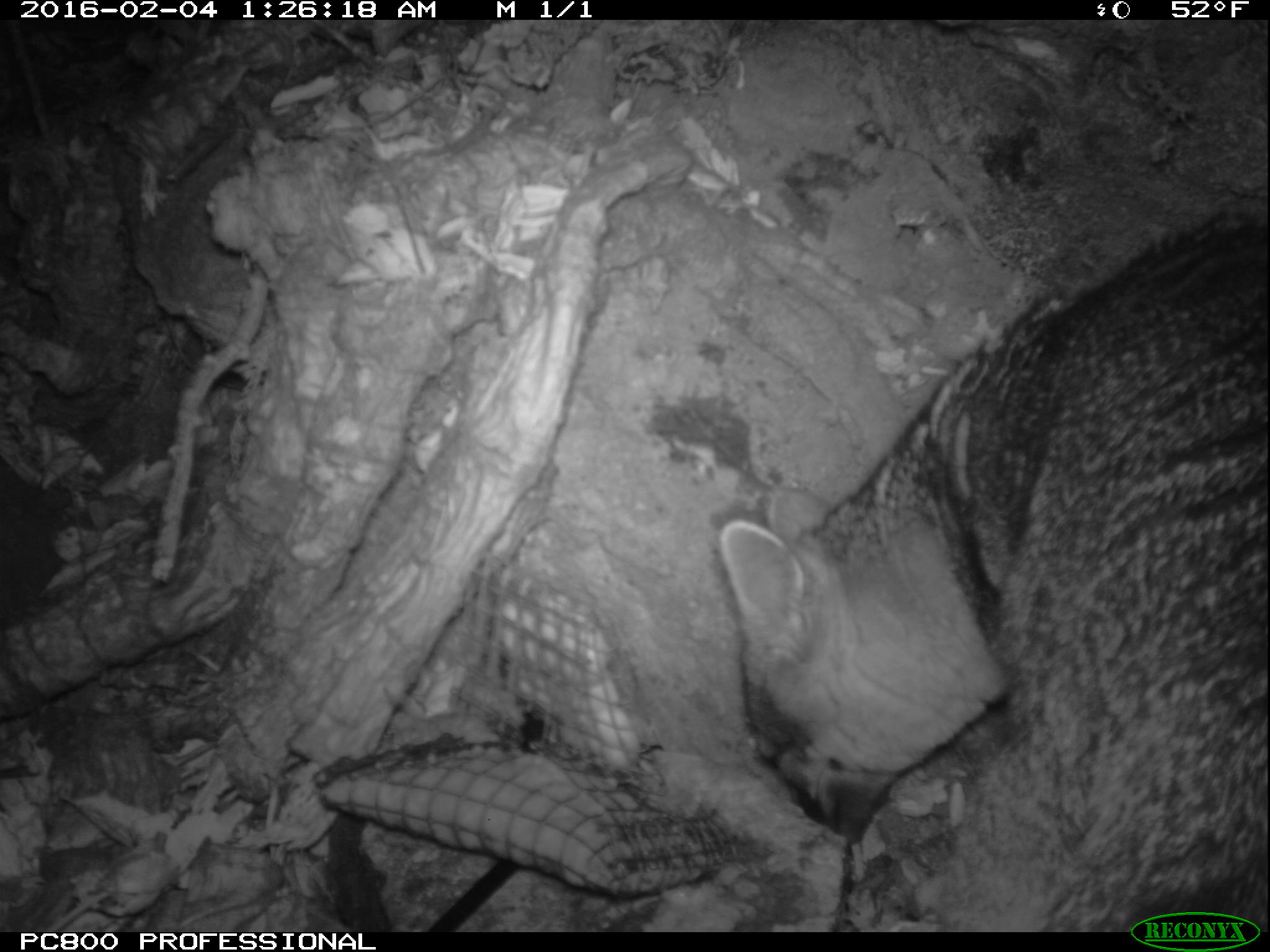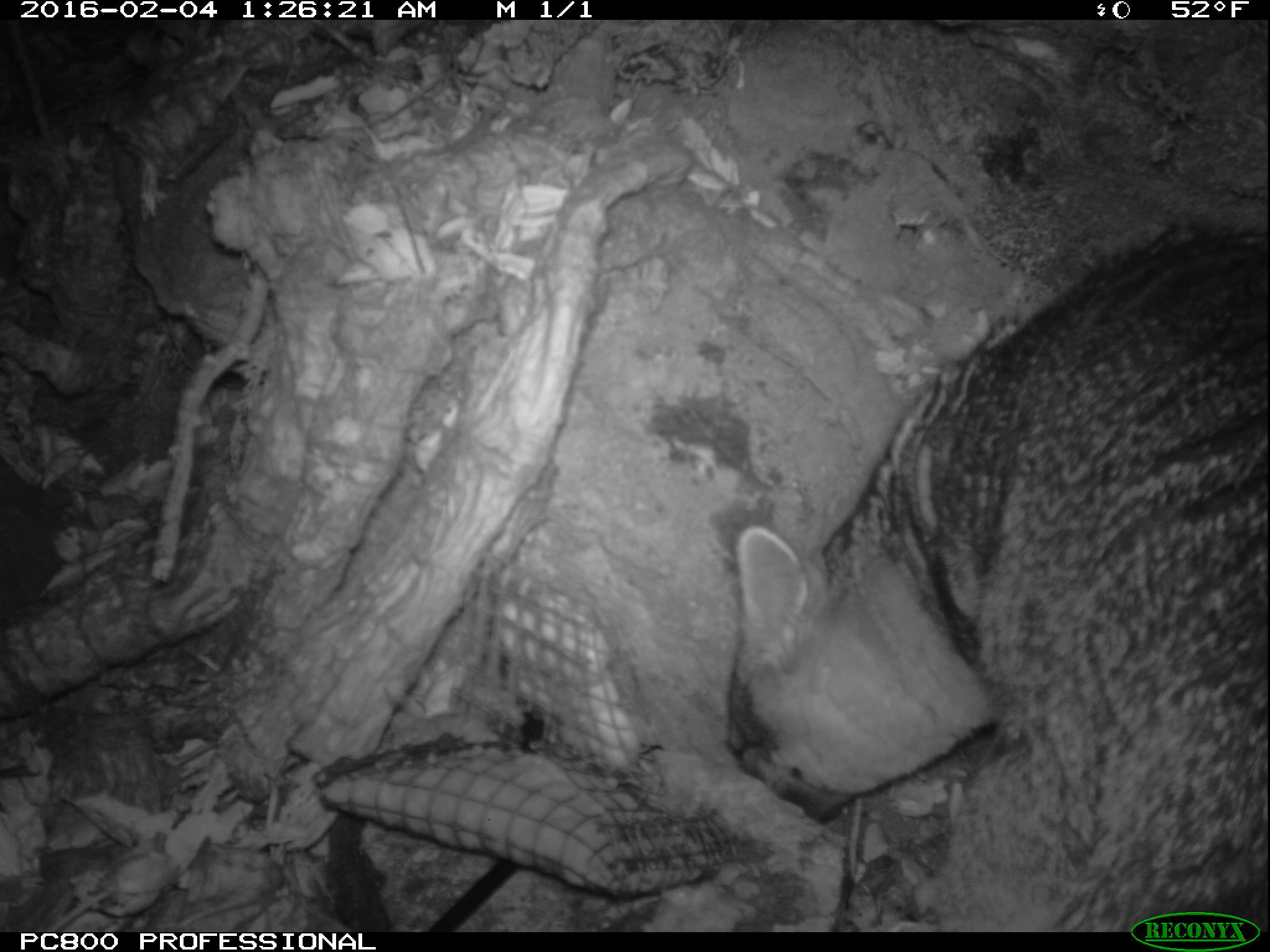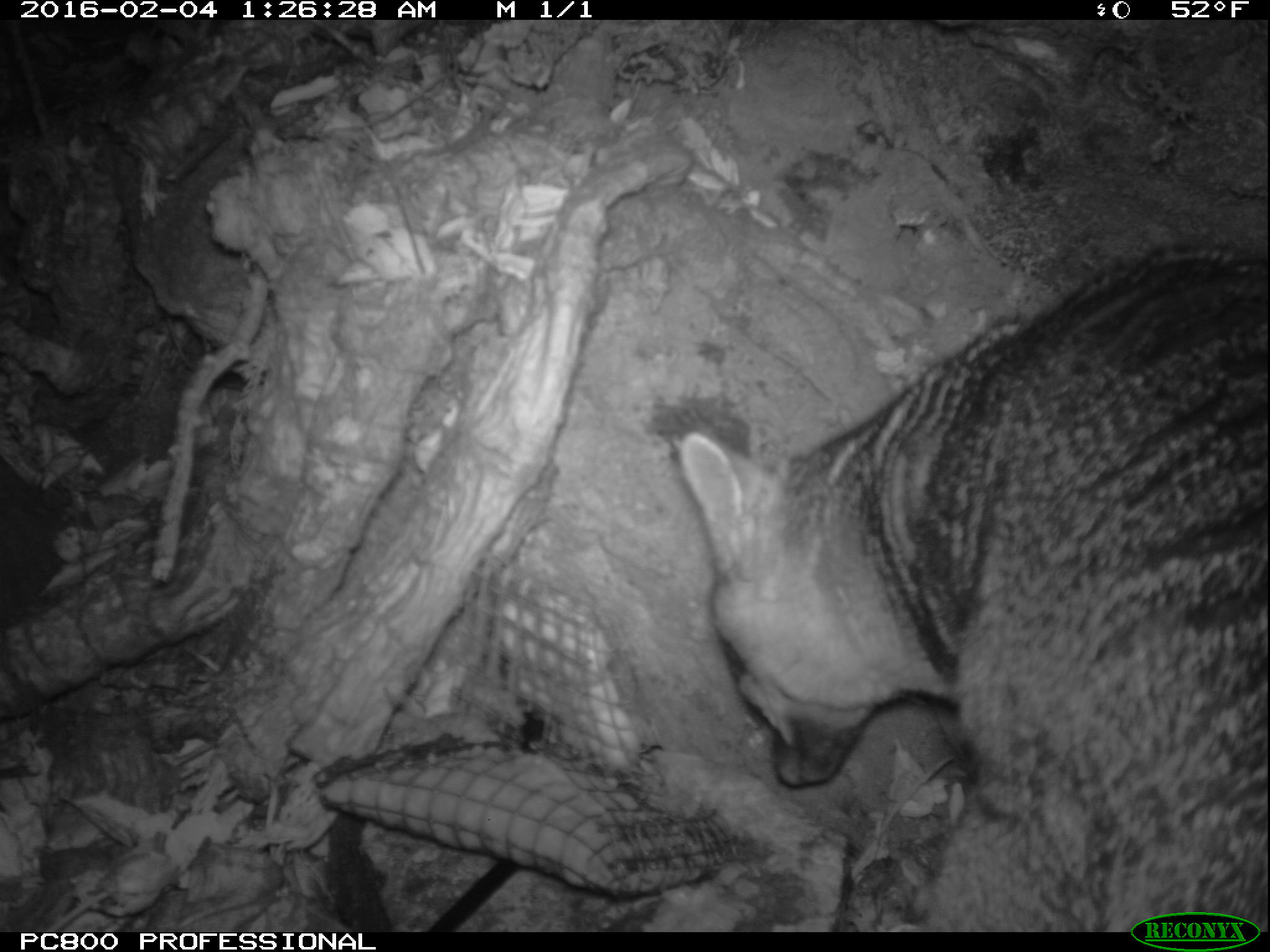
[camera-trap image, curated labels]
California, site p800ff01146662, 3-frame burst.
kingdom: Animalia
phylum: Chordata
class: Mammalia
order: Carnivora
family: Canidae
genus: Urocyon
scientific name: Urocyon littoralis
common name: island fox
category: fox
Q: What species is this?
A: Fox (island fox) (Urocyon littoralis).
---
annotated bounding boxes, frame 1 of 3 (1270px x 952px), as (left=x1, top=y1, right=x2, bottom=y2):
fox: (left=717, top=208, right=1269, bottom=930)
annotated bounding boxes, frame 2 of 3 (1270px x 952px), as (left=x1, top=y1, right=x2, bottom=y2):
fox: (left=725, top=209, right=1269, bottom=932)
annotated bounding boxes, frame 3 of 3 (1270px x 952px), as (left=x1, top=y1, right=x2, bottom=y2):
fox: (left=675, top=242, right=1269, bottom=933)